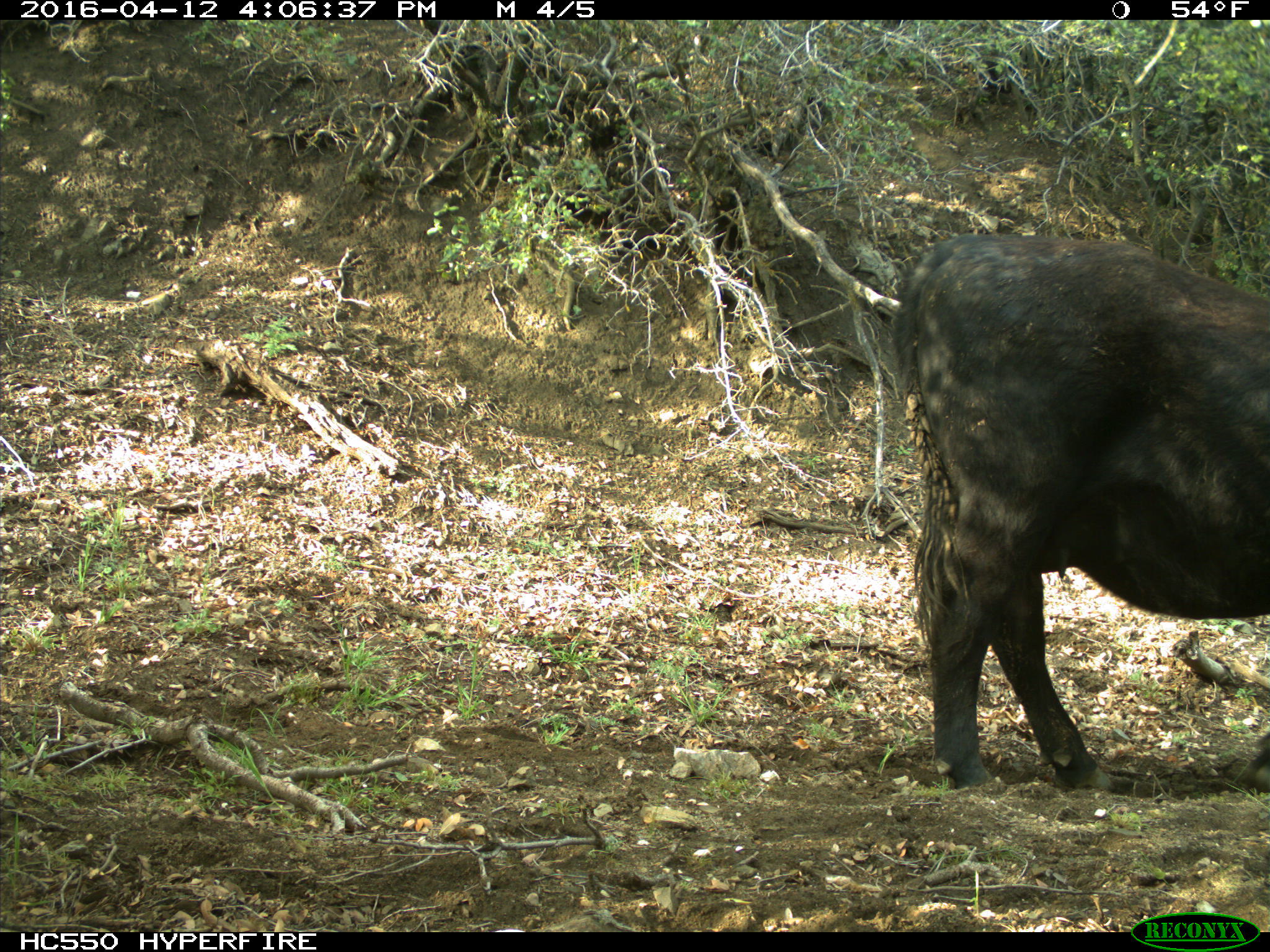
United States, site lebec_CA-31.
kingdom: Animalia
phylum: Chordata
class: Mammalia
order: Artiodactyla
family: Bovidae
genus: Bos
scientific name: Bos taurus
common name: domestic cow